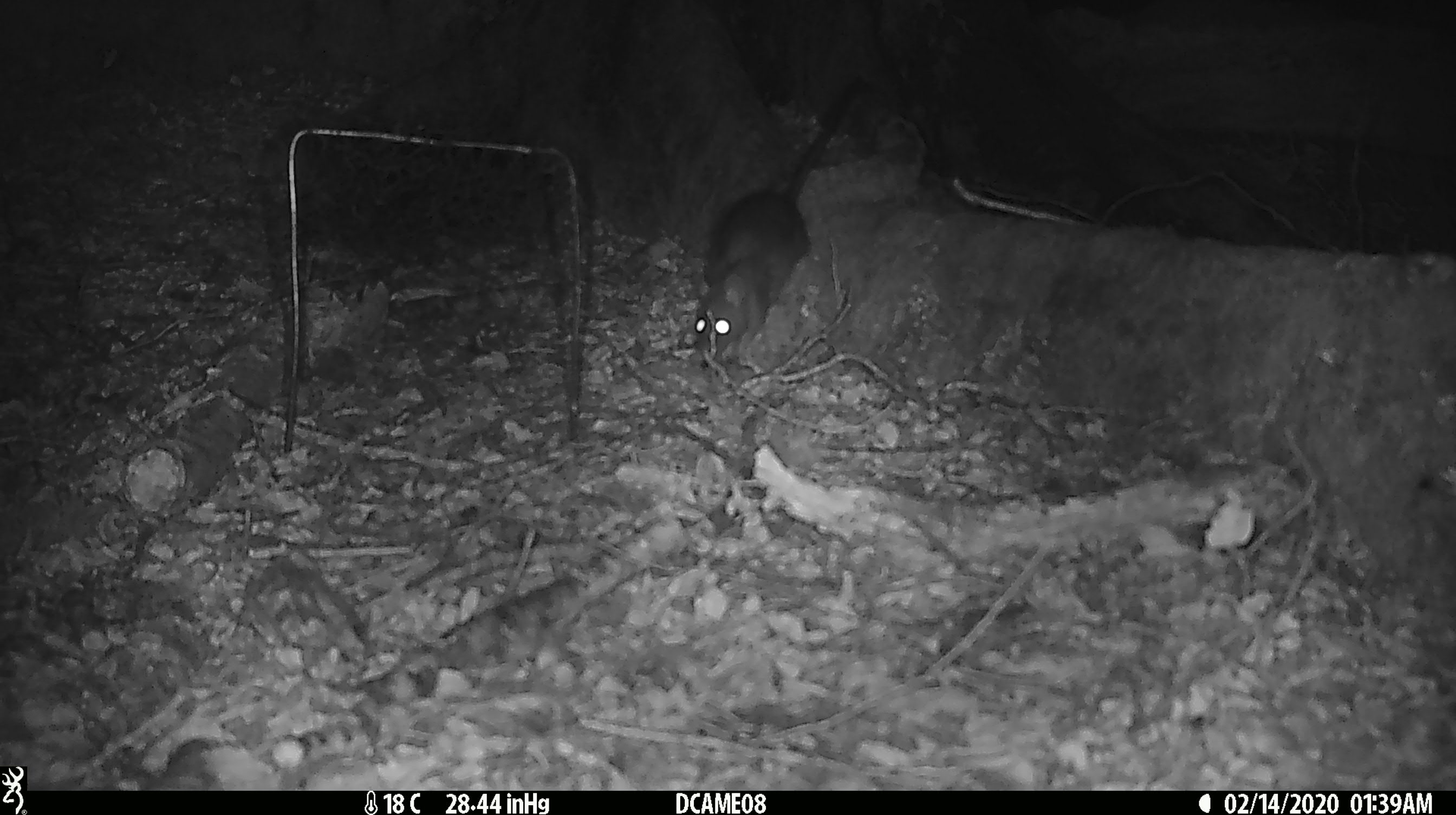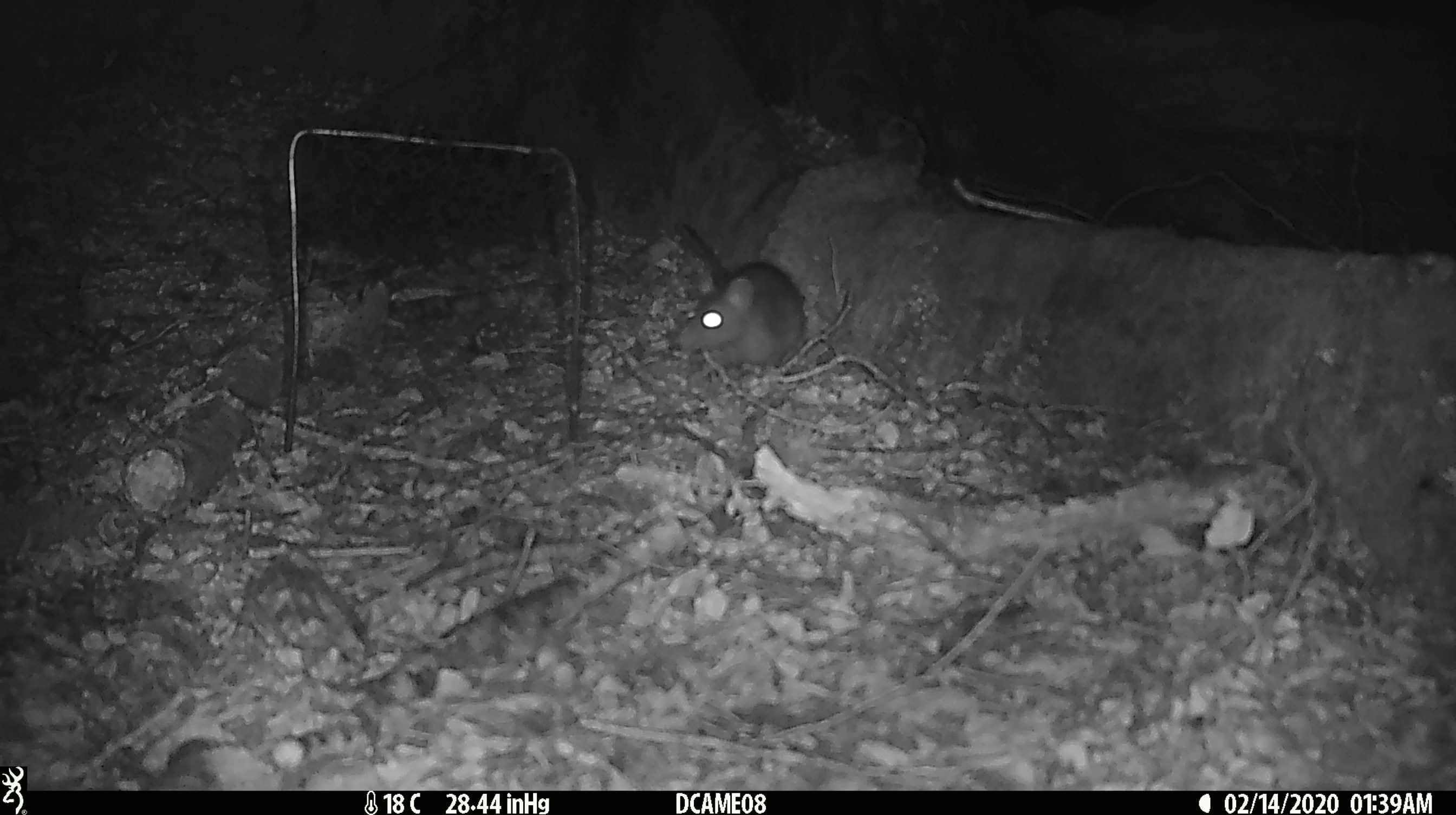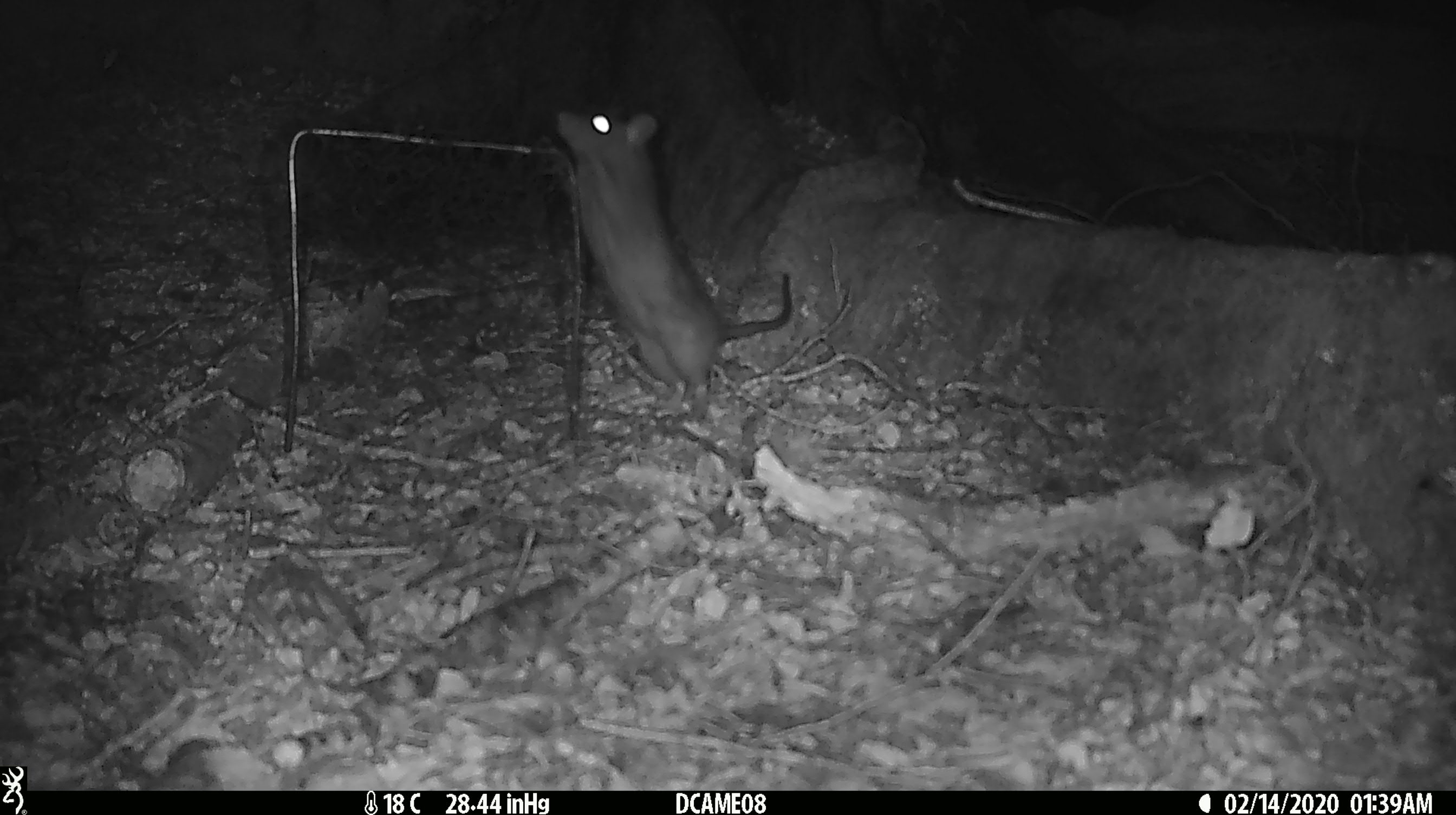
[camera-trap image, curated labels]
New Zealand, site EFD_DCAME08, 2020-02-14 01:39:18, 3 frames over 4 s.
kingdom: Animalia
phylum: Chordata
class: Mammalia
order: Rodentia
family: Muridae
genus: Rattus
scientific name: Rattus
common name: rat